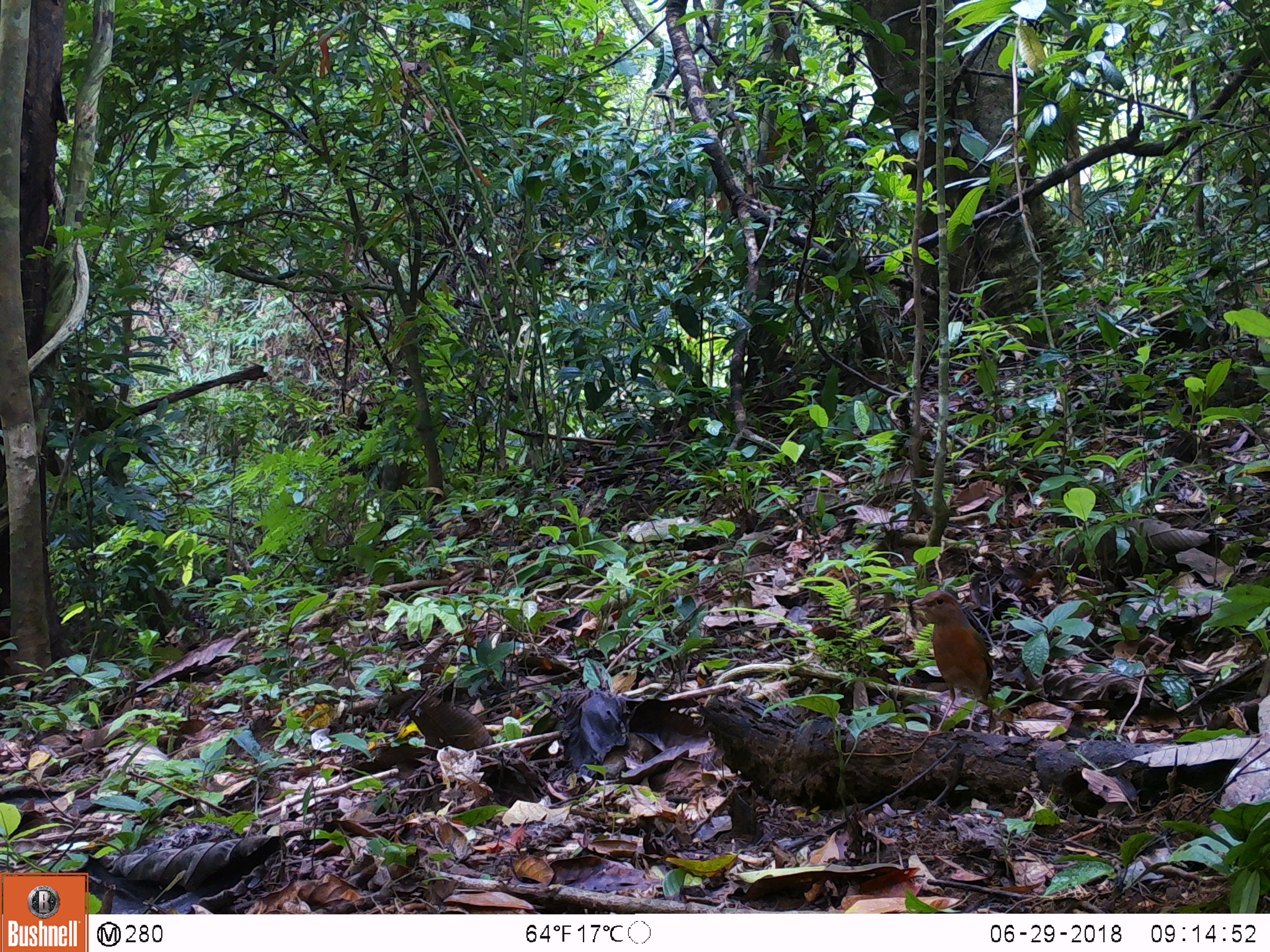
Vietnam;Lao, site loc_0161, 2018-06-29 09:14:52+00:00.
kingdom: Animalia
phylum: Chordata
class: Aves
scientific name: Aves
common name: bird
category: unidentified bird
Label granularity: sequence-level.